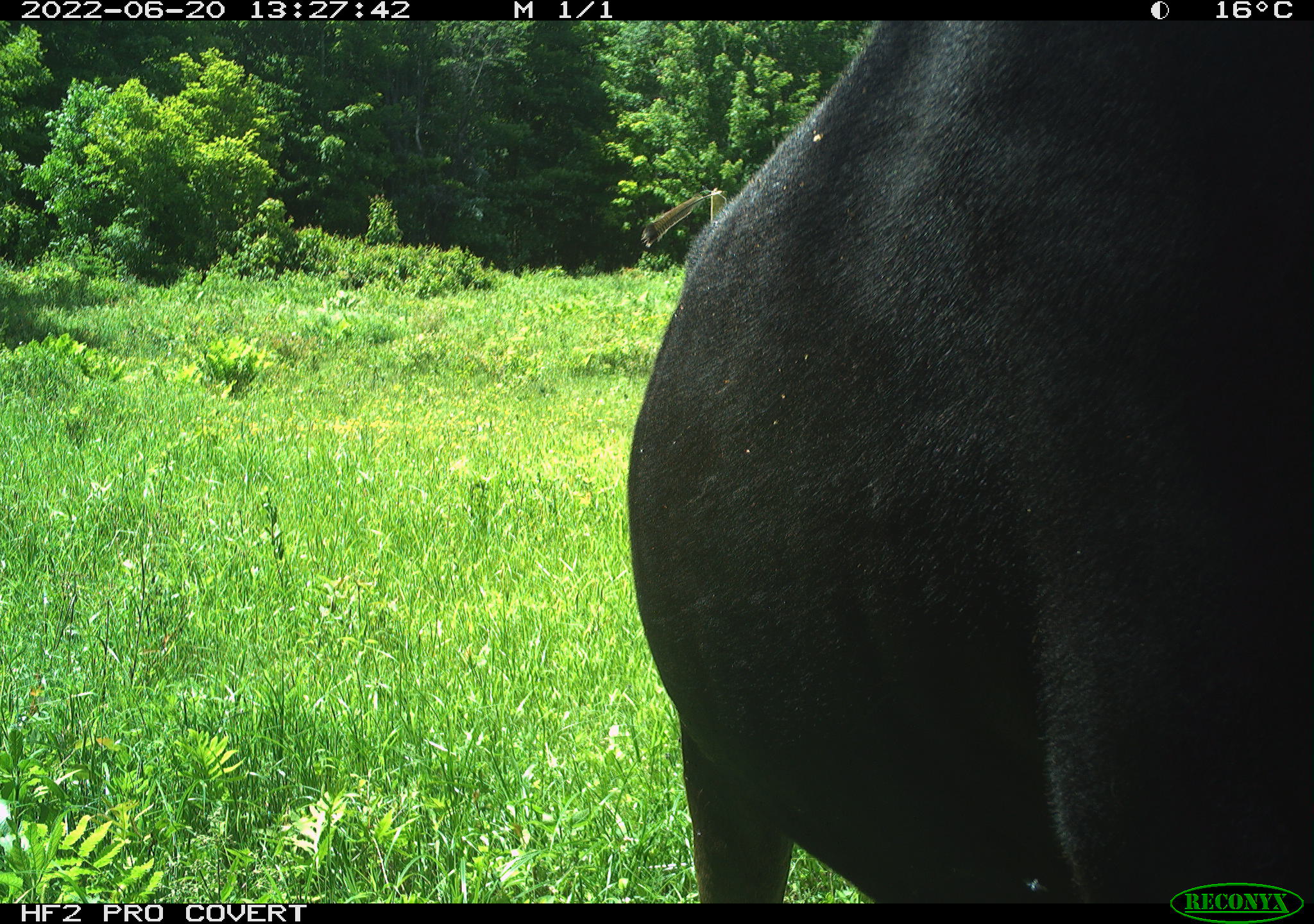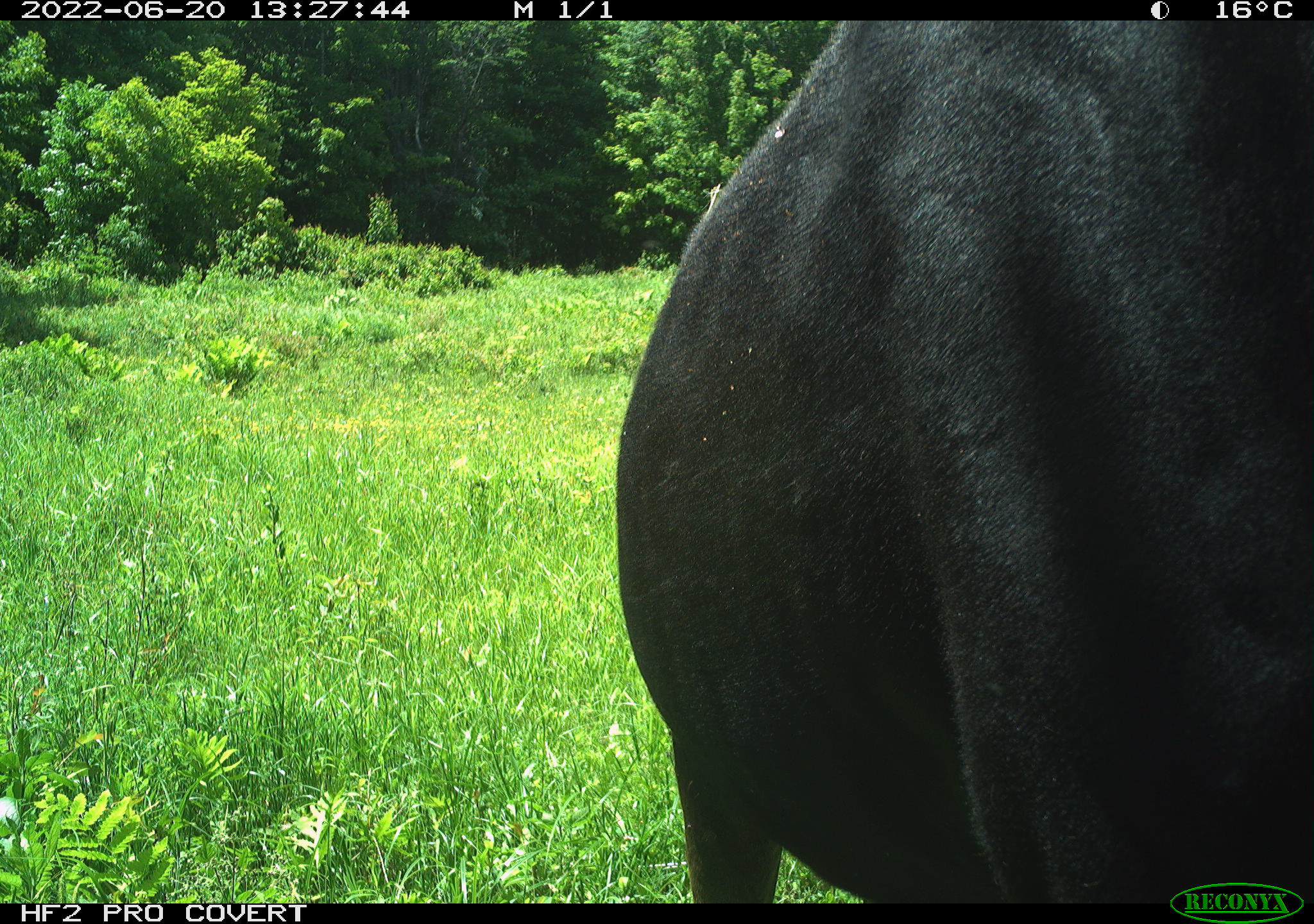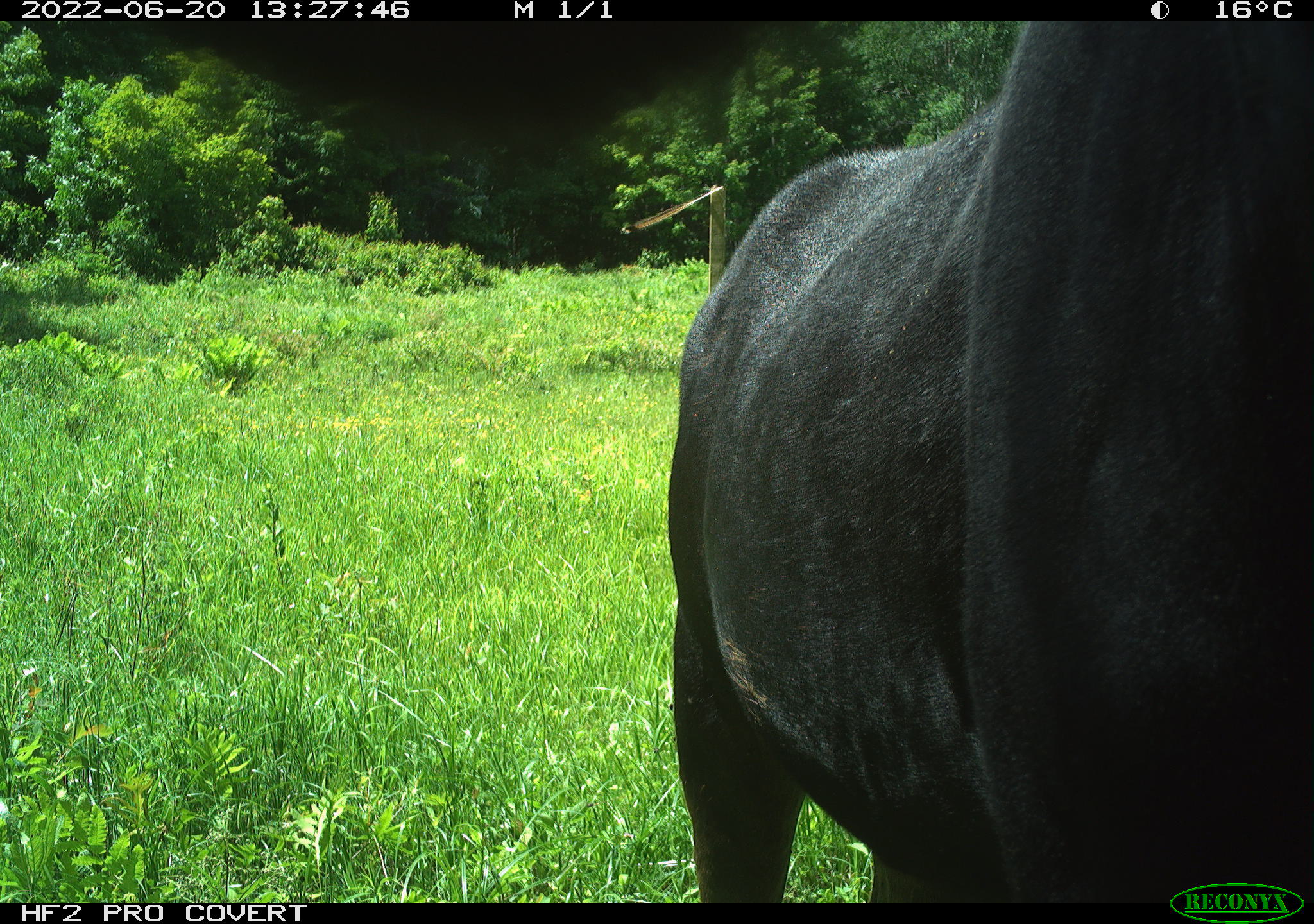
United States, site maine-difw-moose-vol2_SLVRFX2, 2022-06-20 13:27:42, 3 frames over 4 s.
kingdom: Animalia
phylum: Chordata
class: Mammalia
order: Artiodactyla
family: Cervidae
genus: Alces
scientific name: Alces alces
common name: moose